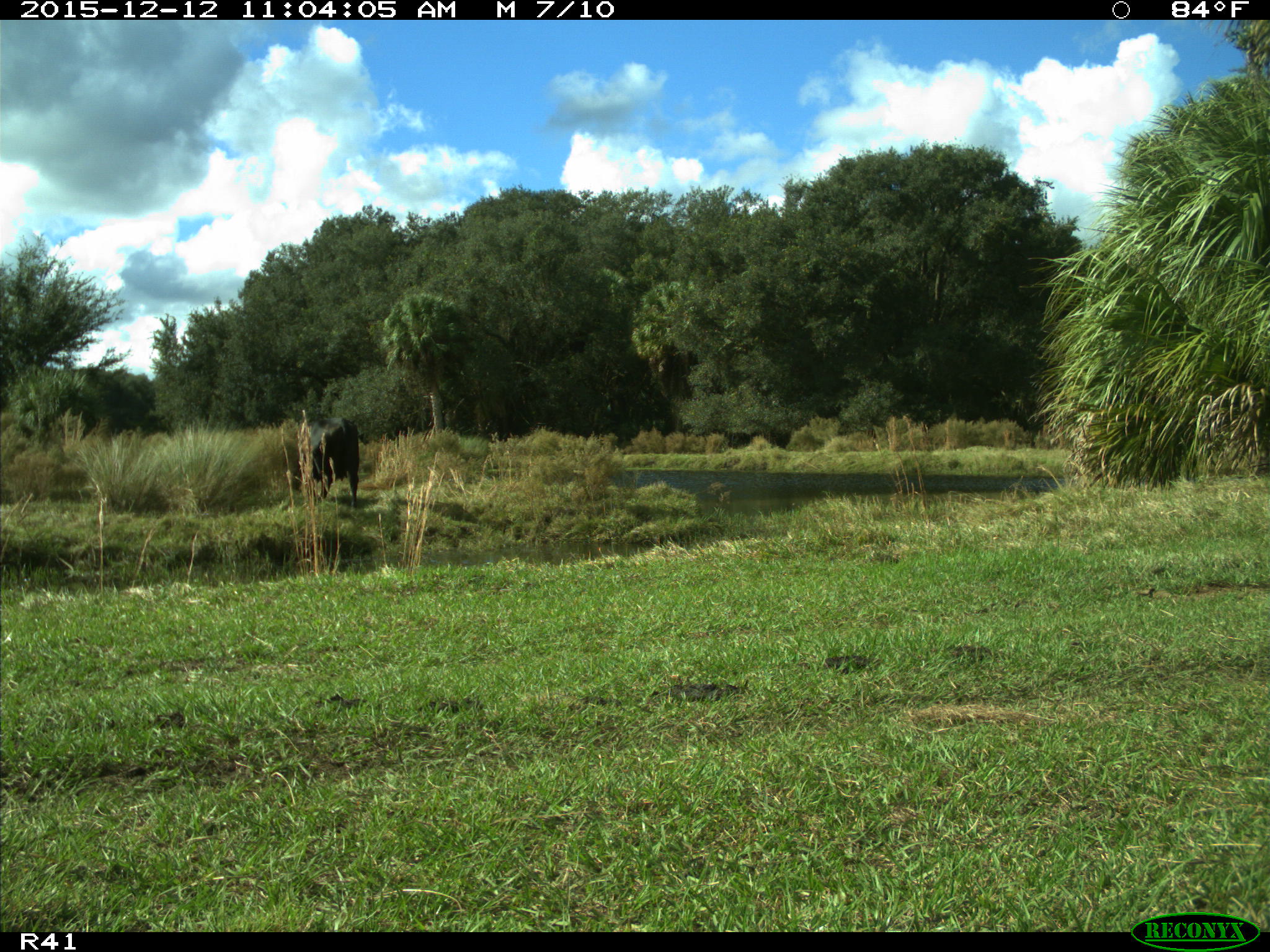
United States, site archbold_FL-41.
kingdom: Animalia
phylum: Chordata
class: Mammalia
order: Artiodactyla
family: Bovidae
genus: Bos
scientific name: Bos taurus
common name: domestic cow